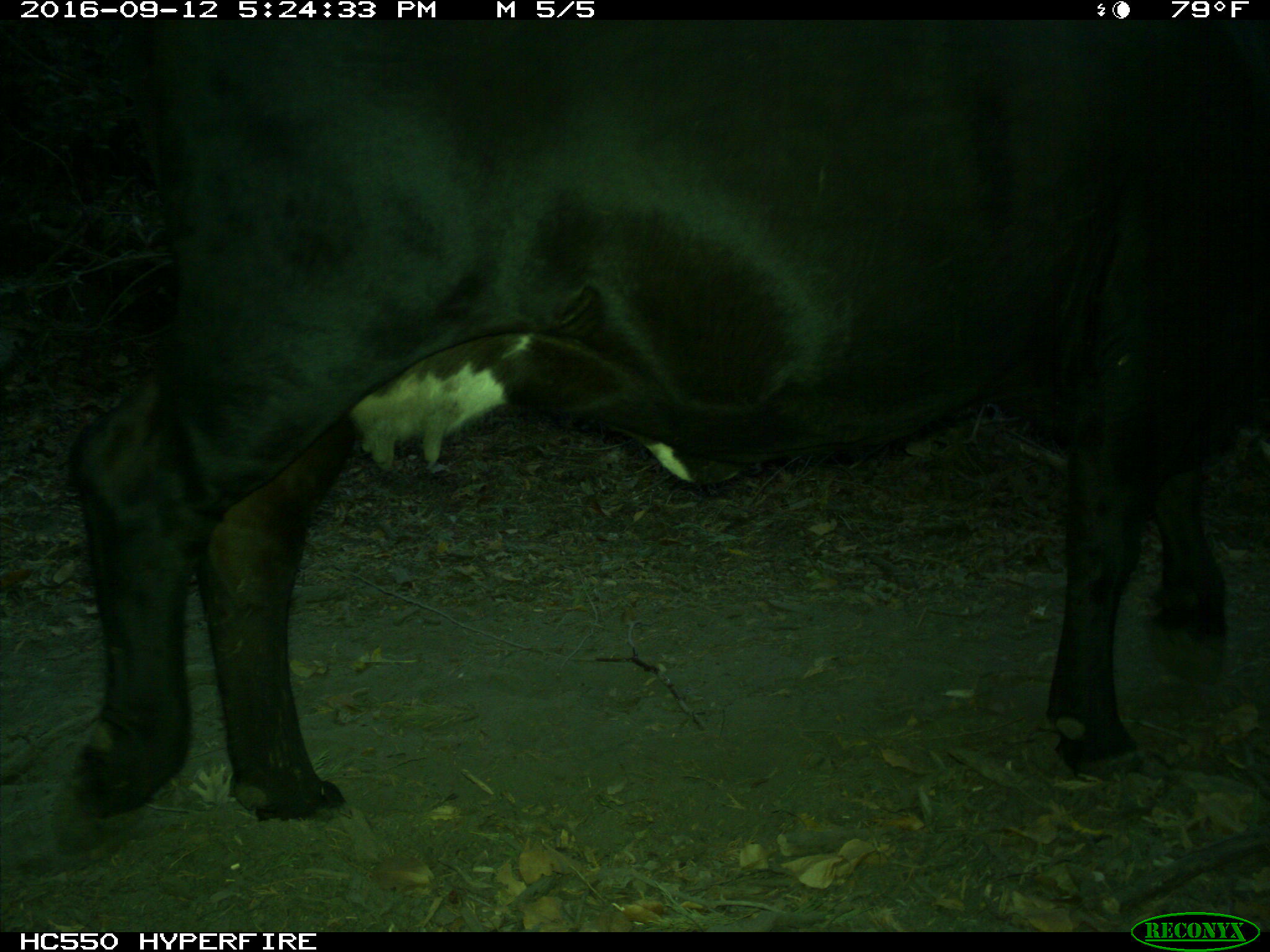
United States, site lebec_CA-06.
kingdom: Animalia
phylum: Chordata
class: Mammalia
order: Artiodactyla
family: Bovidae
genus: Bos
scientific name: Bos taurus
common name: domestic cow